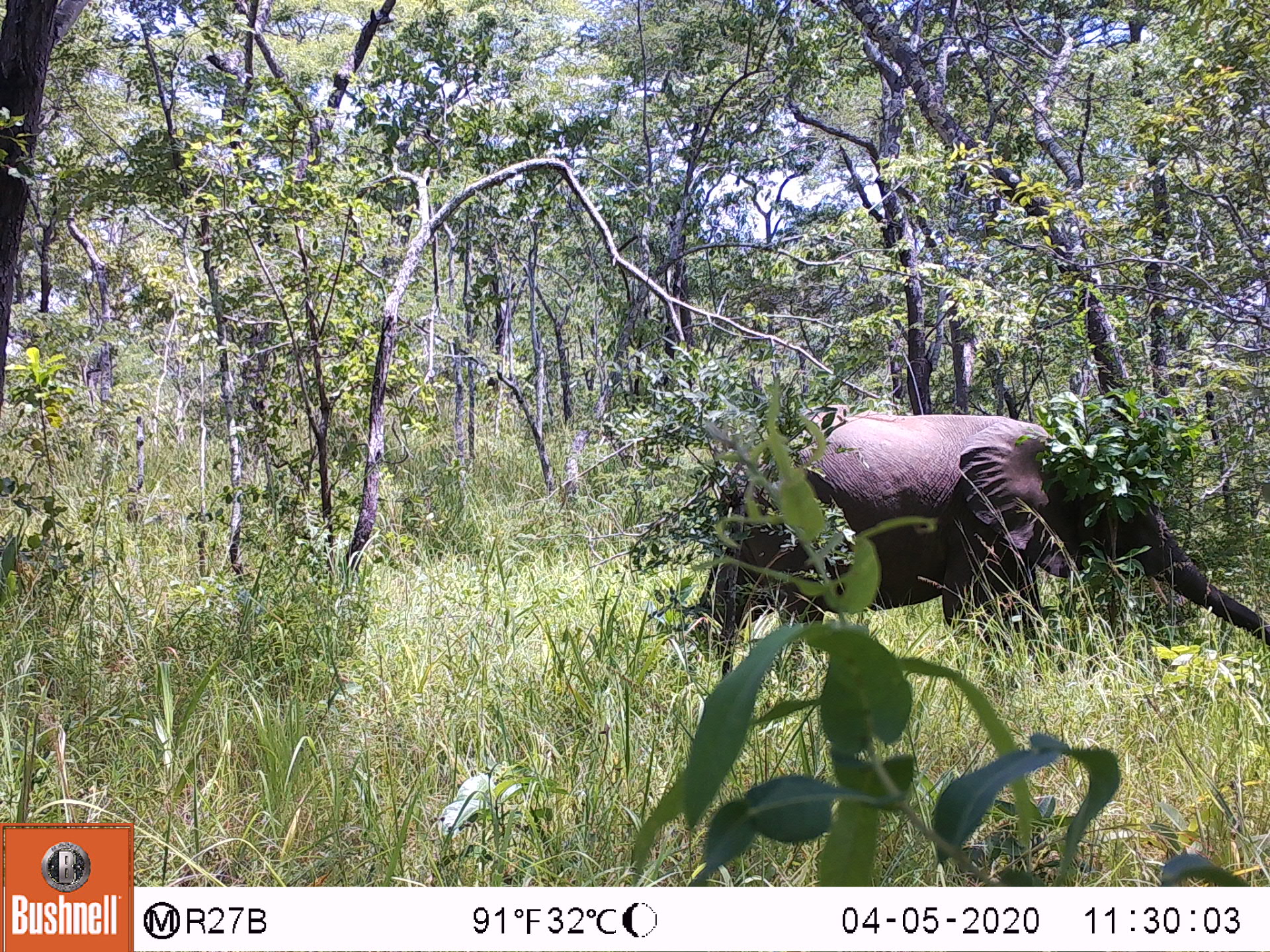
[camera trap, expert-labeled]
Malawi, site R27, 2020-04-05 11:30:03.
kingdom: Animalia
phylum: Chordata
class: Mammalia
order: Proboscidea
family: Elephantidae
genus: Loxodonta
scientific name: Loxodonta africana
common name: african savanna elephant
African savanna elephant (Loxodonta africana), count 1.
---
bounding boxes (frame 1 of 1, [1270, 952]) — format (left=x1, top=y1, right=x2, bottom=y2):
african savanna elephant: (left=675, top=395, right=1267, bottom=691)